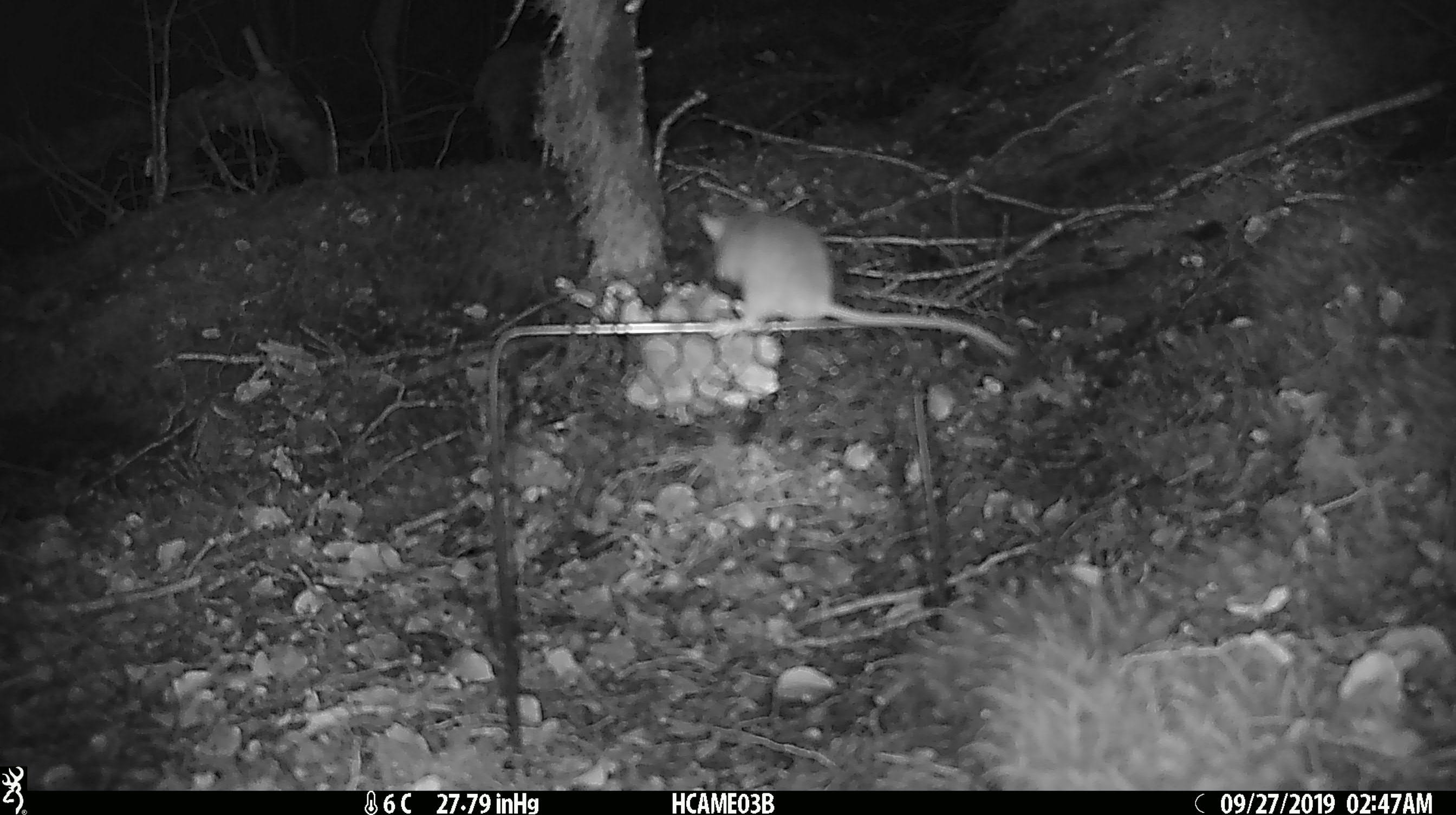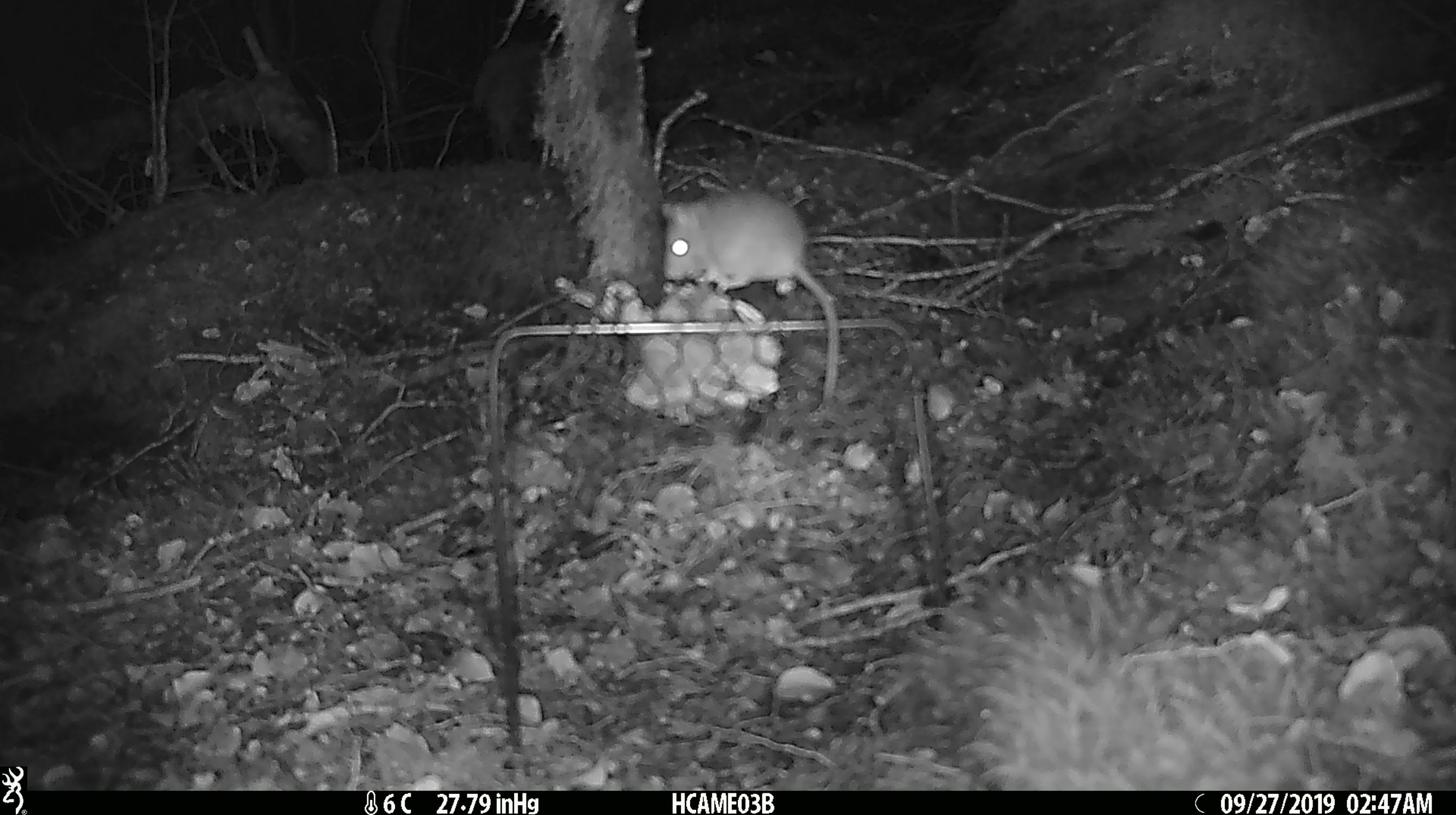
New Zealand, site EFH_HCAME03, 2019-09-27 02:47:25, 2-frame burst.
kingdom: Animalia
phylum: Chordata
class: Mammalia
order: Rodentia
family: Muridae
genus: Mus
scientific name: Mus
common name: mouse